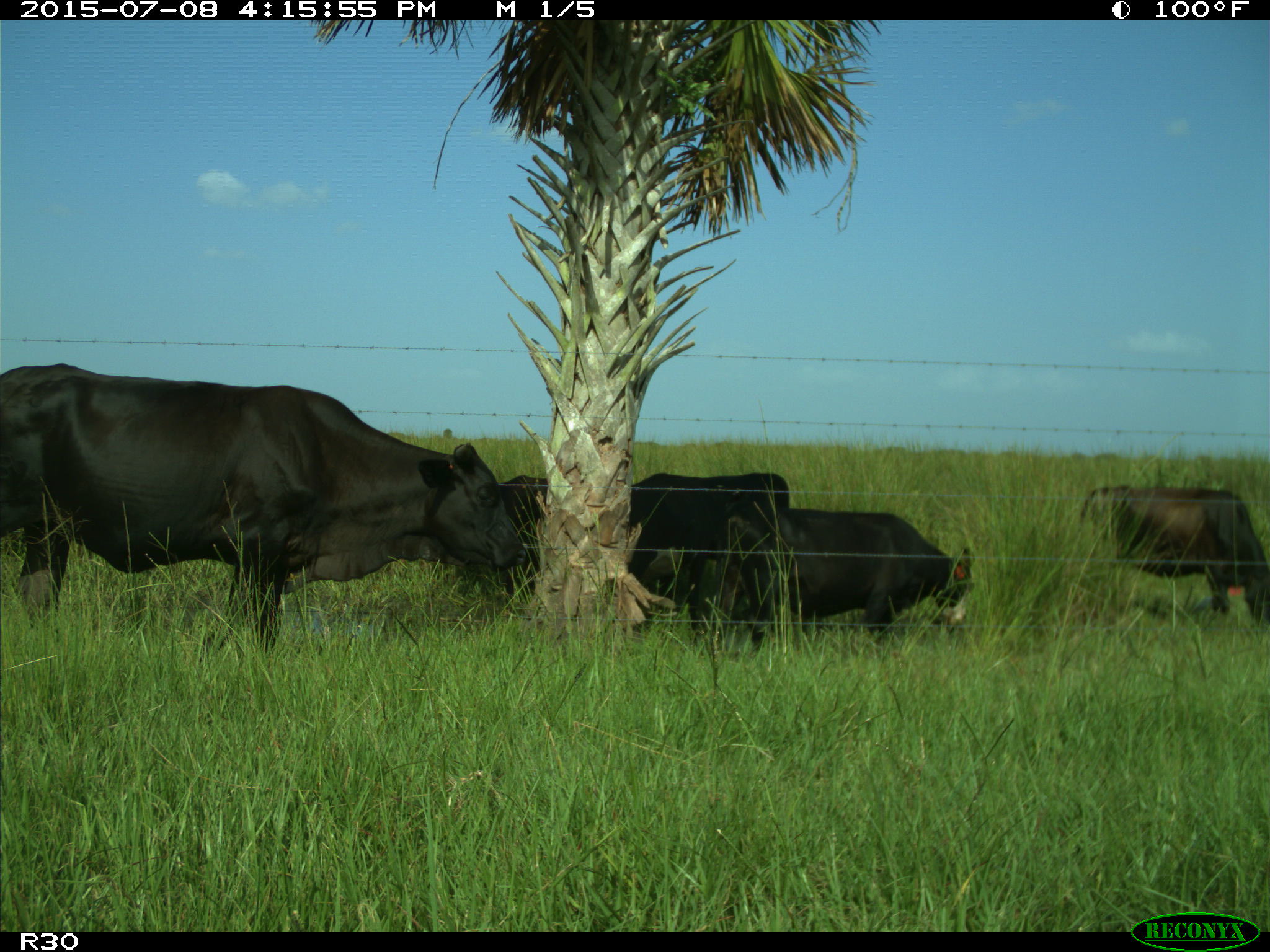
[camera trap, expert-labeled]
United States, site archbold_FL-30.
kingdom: Animalia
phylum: Chordata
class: Mammalia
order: Artiodactyla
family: Bovidae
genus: Bos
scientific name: Bos taurus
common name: domestic cow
Bos taurus (domestic cow).